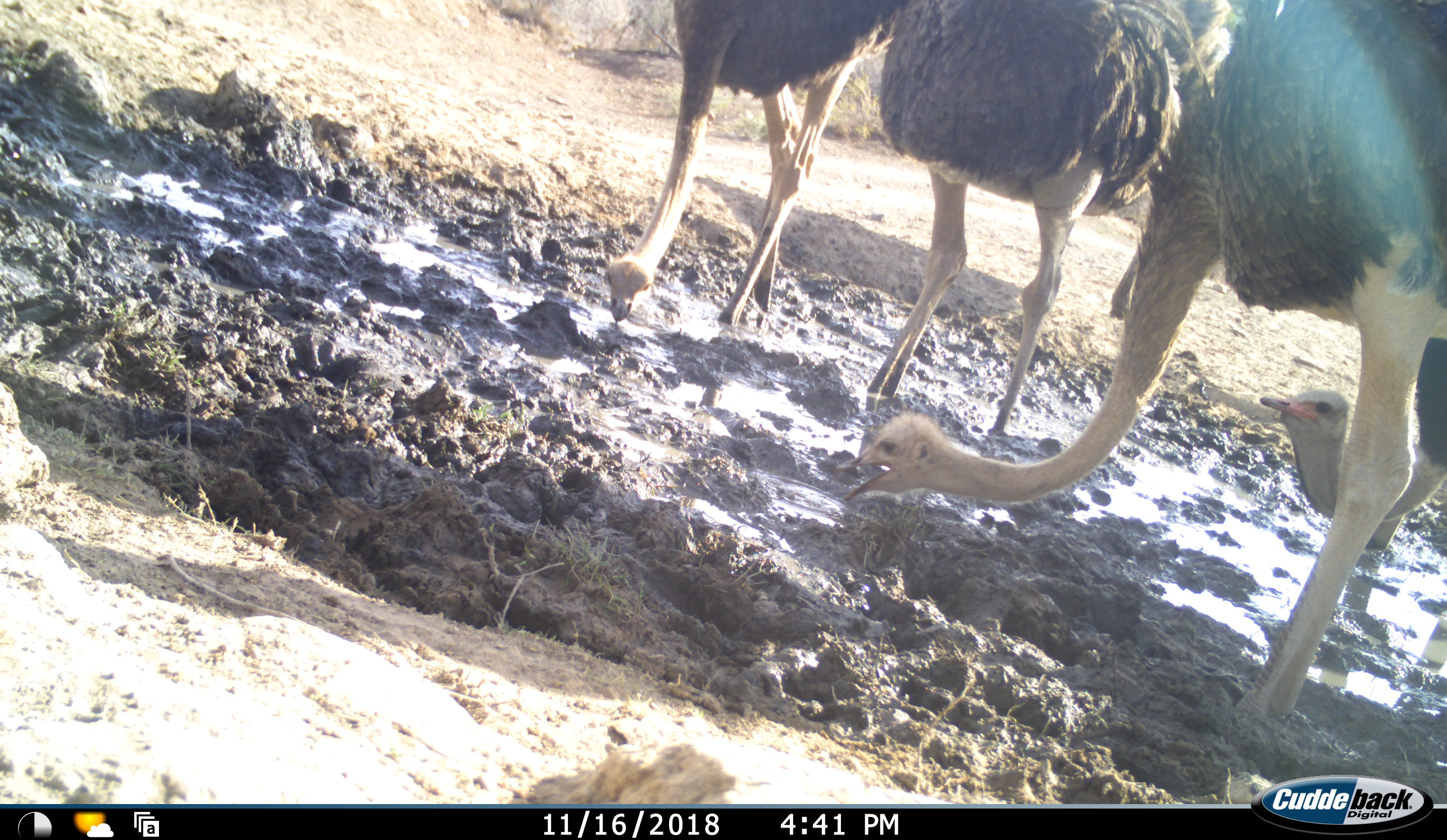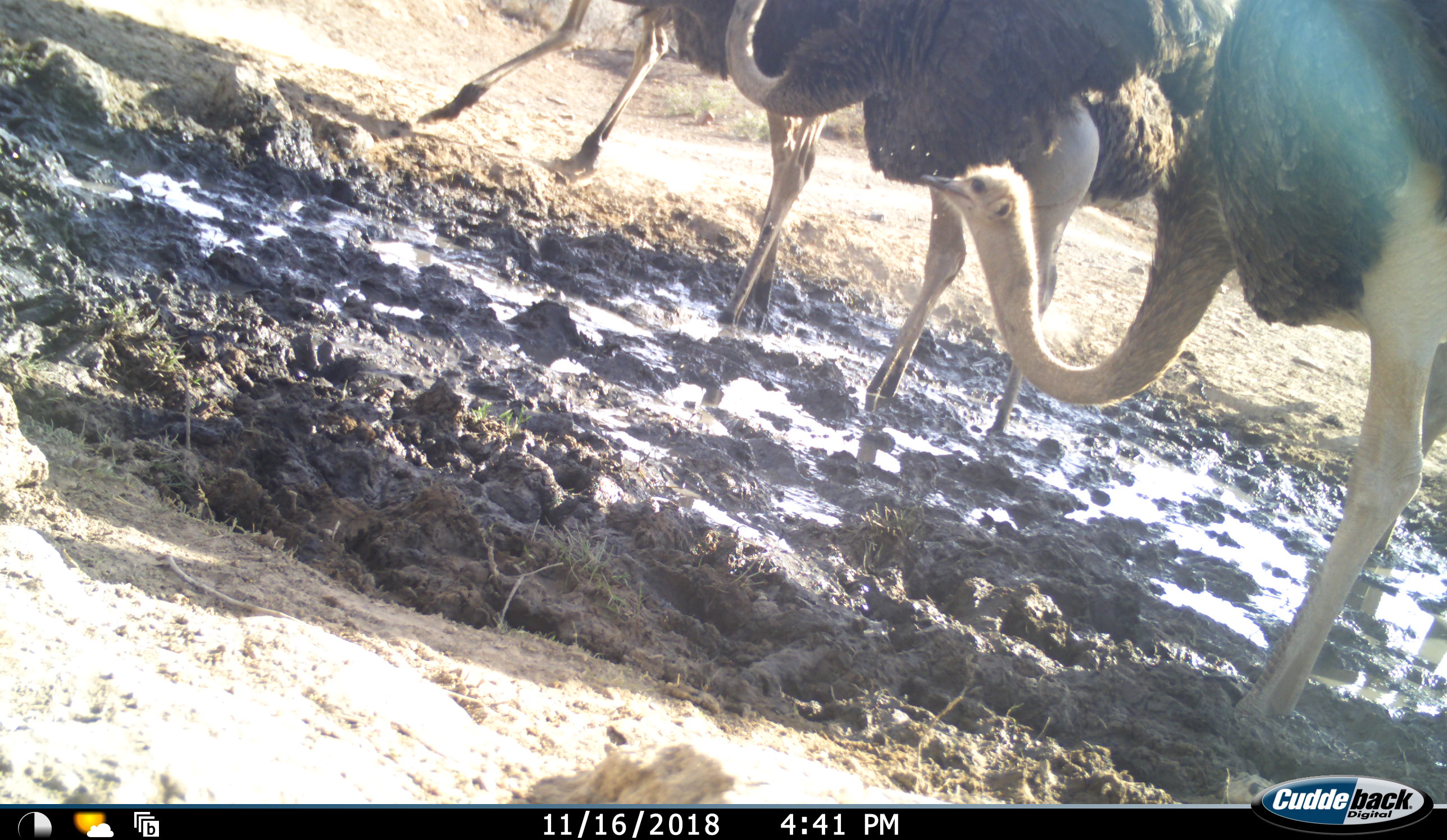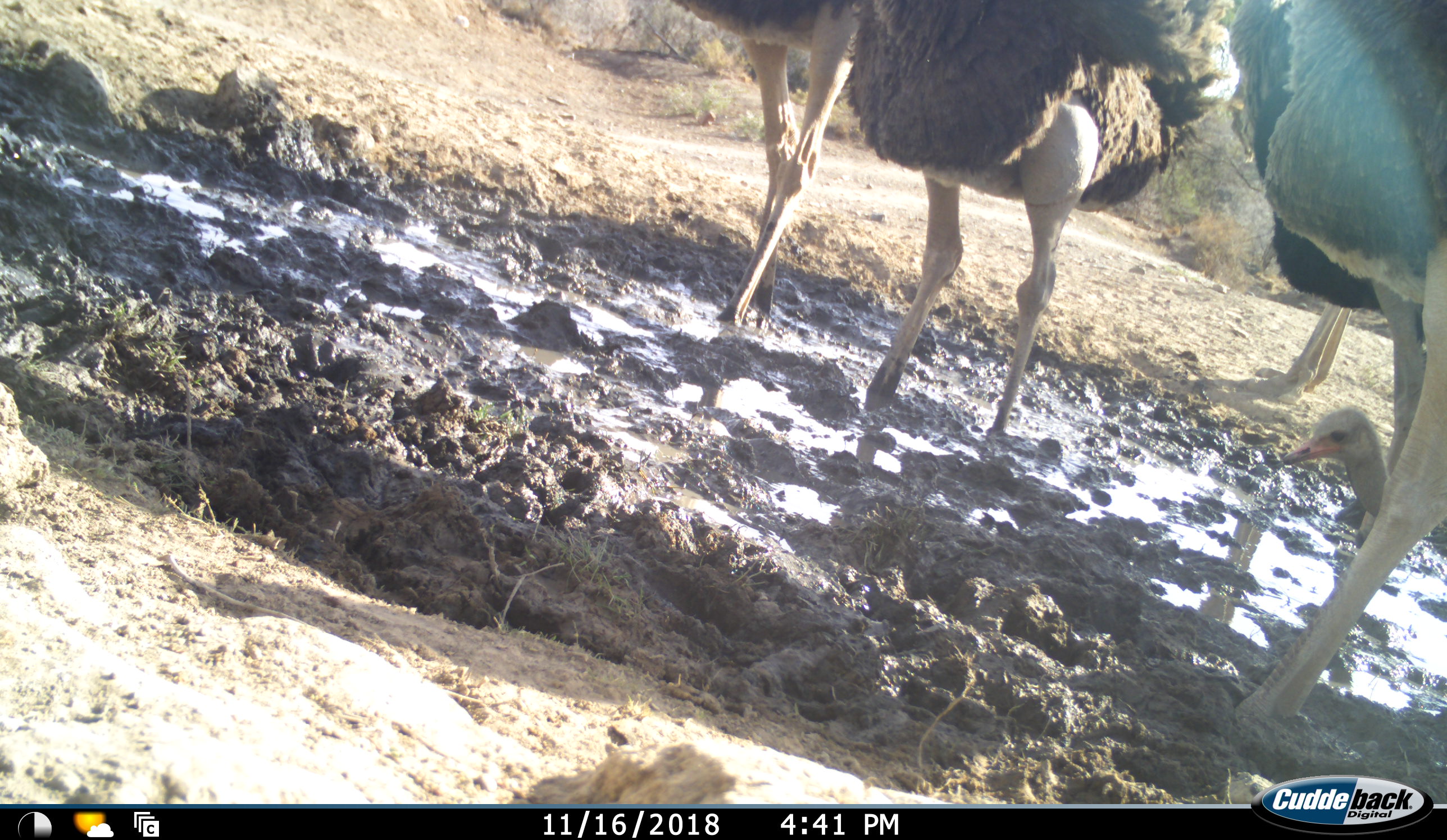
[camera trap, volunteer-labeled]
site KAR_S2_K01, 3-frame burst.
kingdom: Animalia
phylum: Chordata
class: Aves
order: Struthioniformes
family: Struthionidae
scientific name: Struthionidae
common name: ostrich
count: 5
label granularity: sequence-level